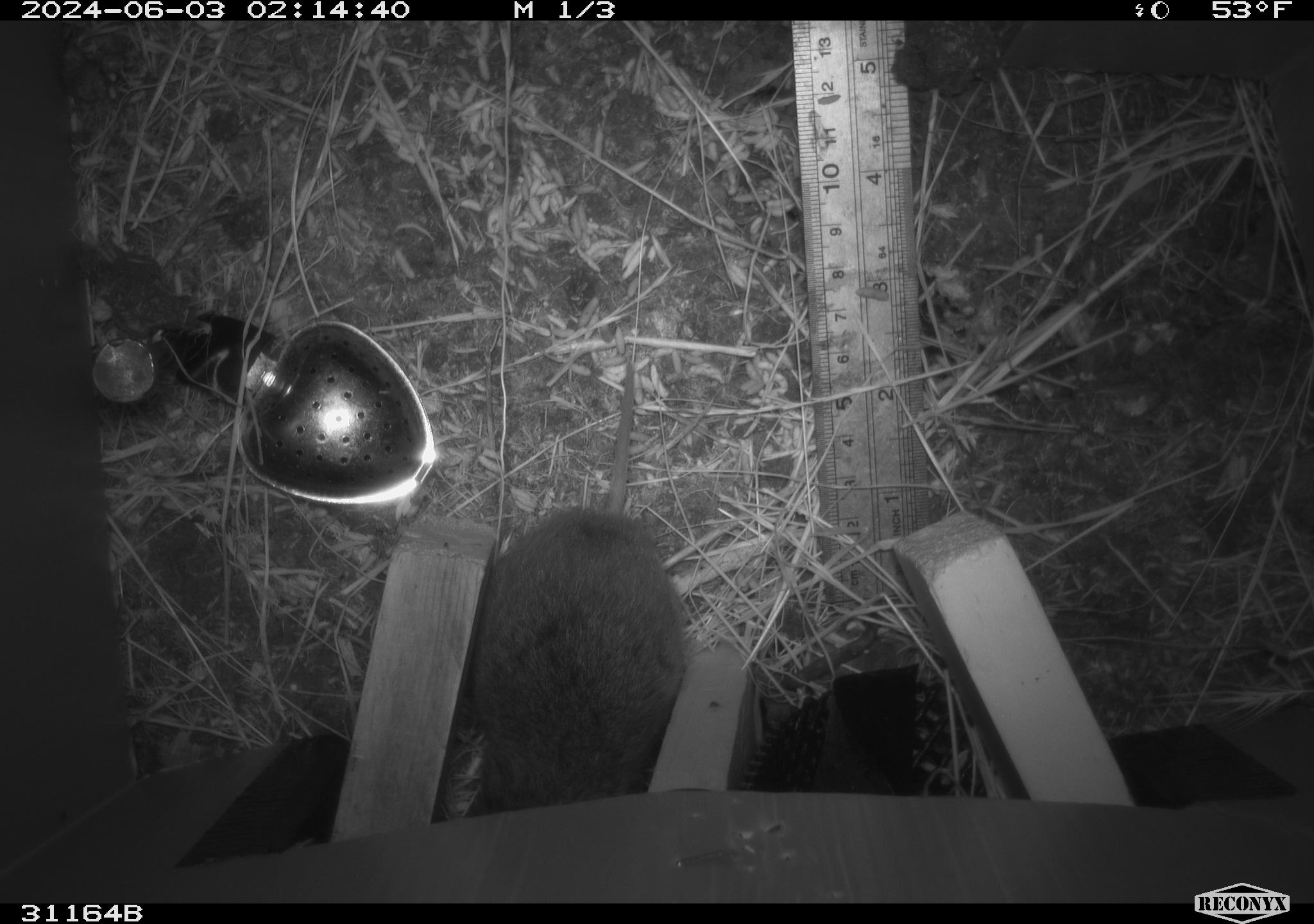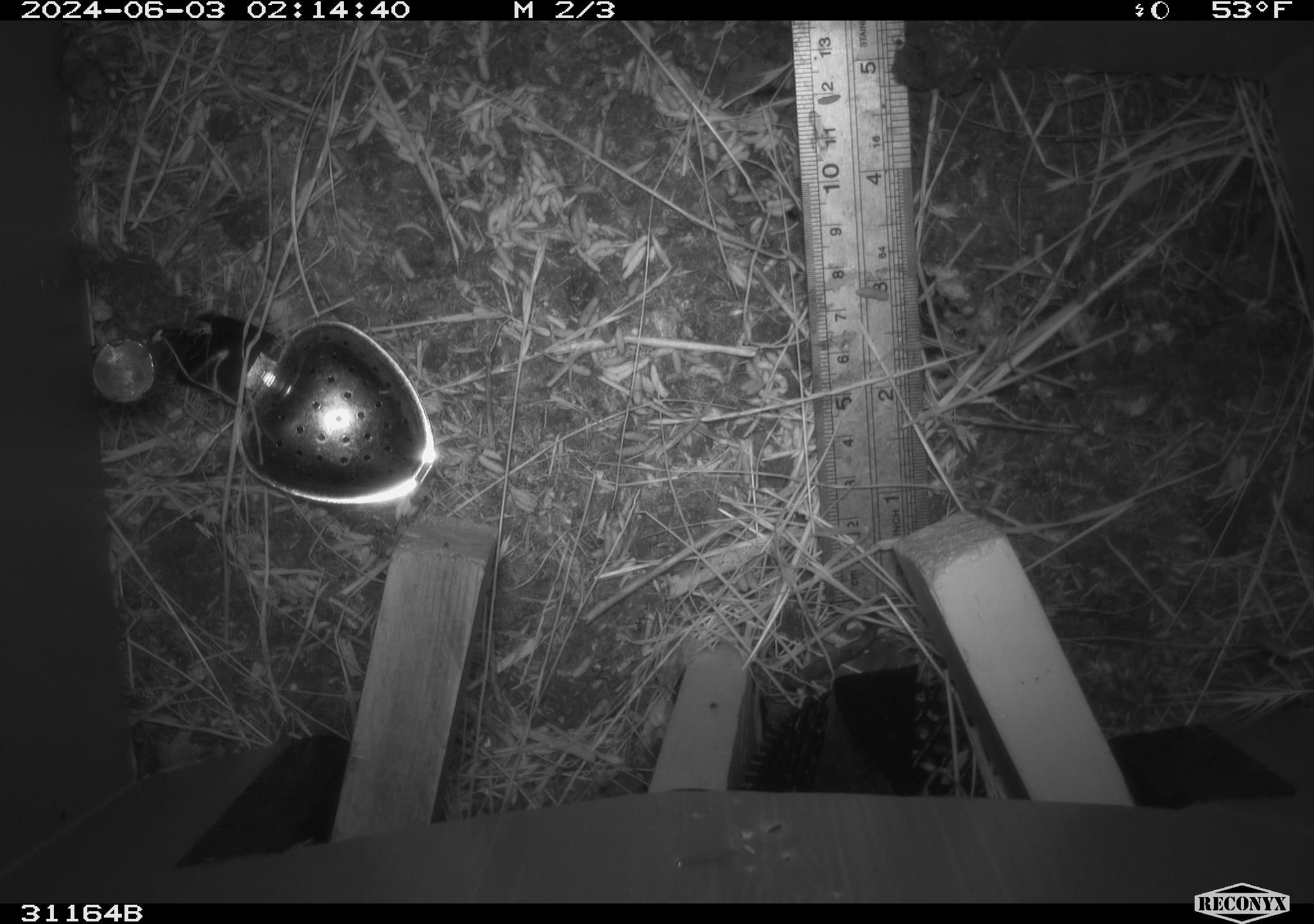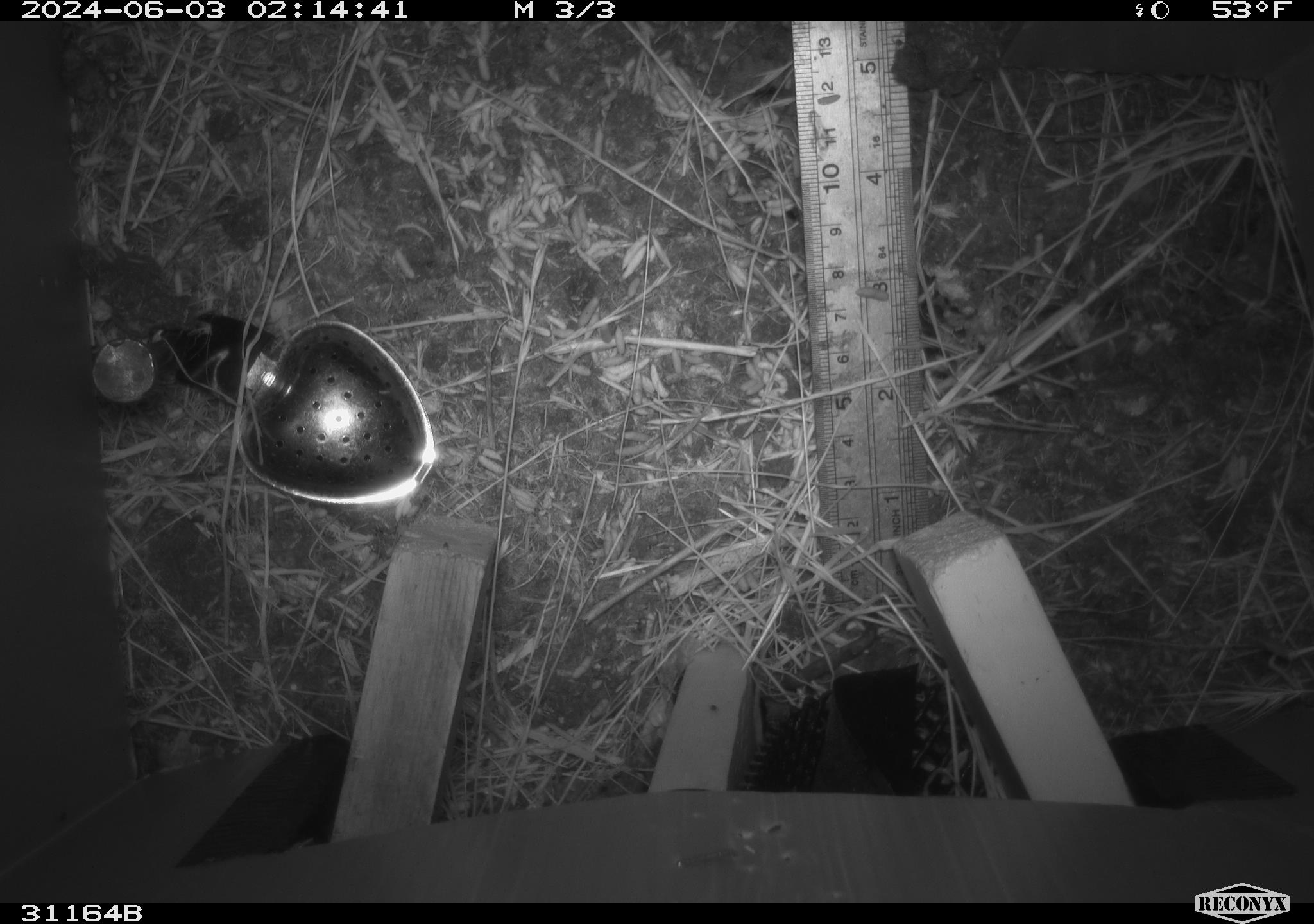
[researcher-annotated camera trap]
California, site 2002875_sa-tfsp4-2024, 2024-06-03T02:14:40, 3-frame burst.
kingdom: Animalia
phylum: Chordata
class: Mammalia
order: Rodentia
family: Cricetidae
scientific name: Arvicolinae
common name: voles, lemmings, and muskrats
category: arvicolinae subfamily